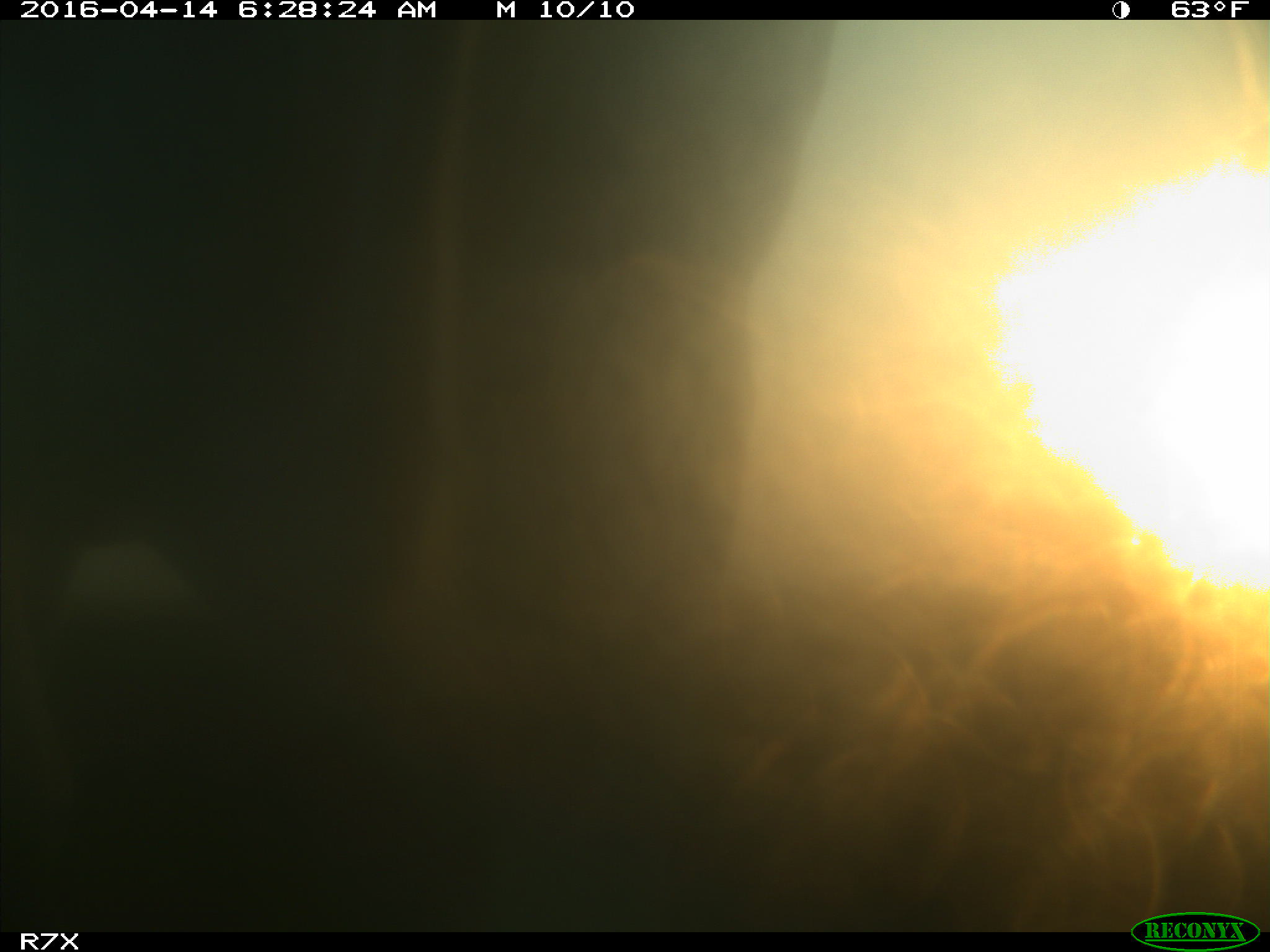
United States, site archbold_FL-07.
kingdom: Animalia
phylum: Chordata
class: Mammalia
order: Artiodactyla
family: Bovidae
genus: Bos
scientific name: Bos taurus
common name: domestic cow